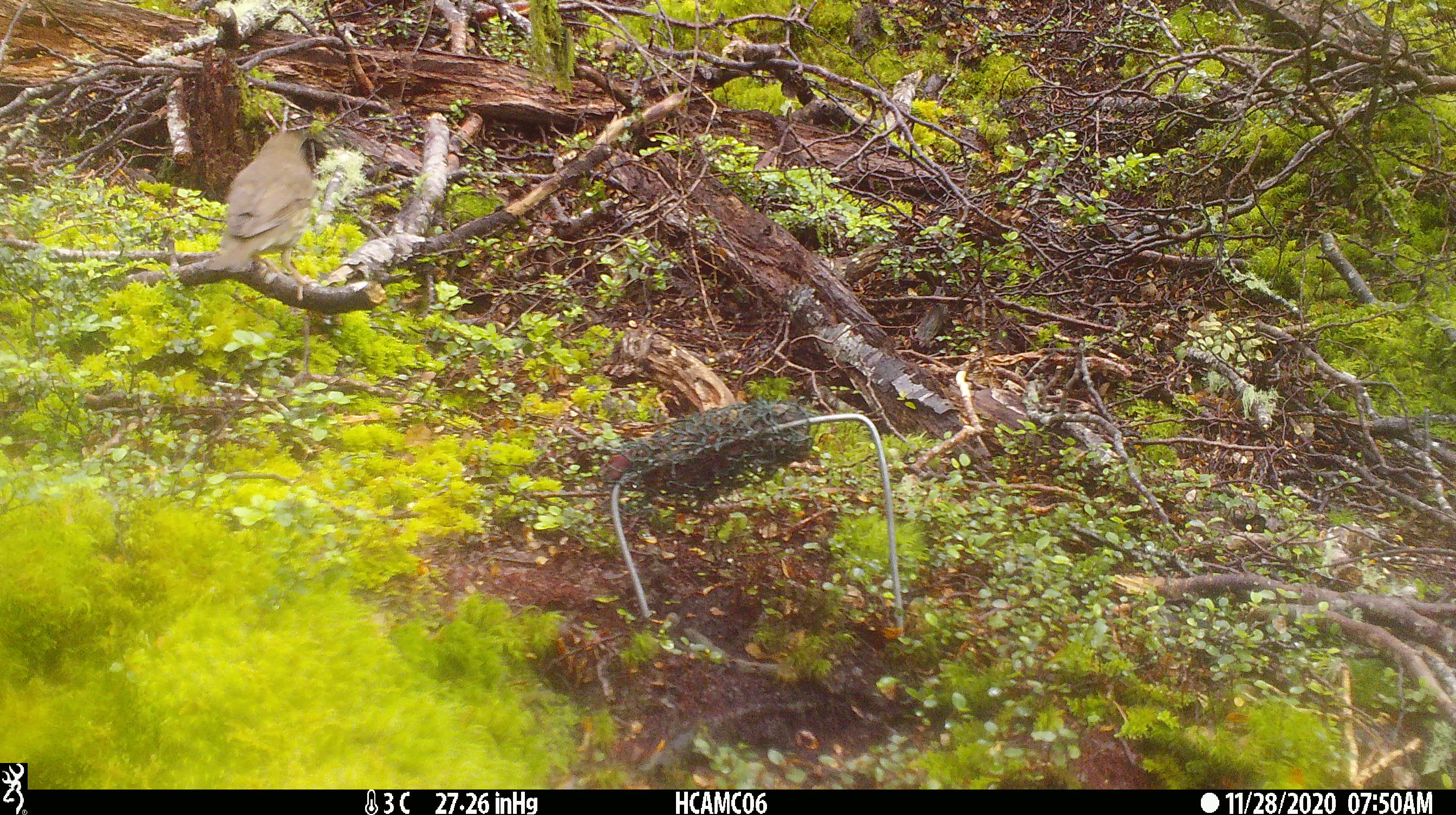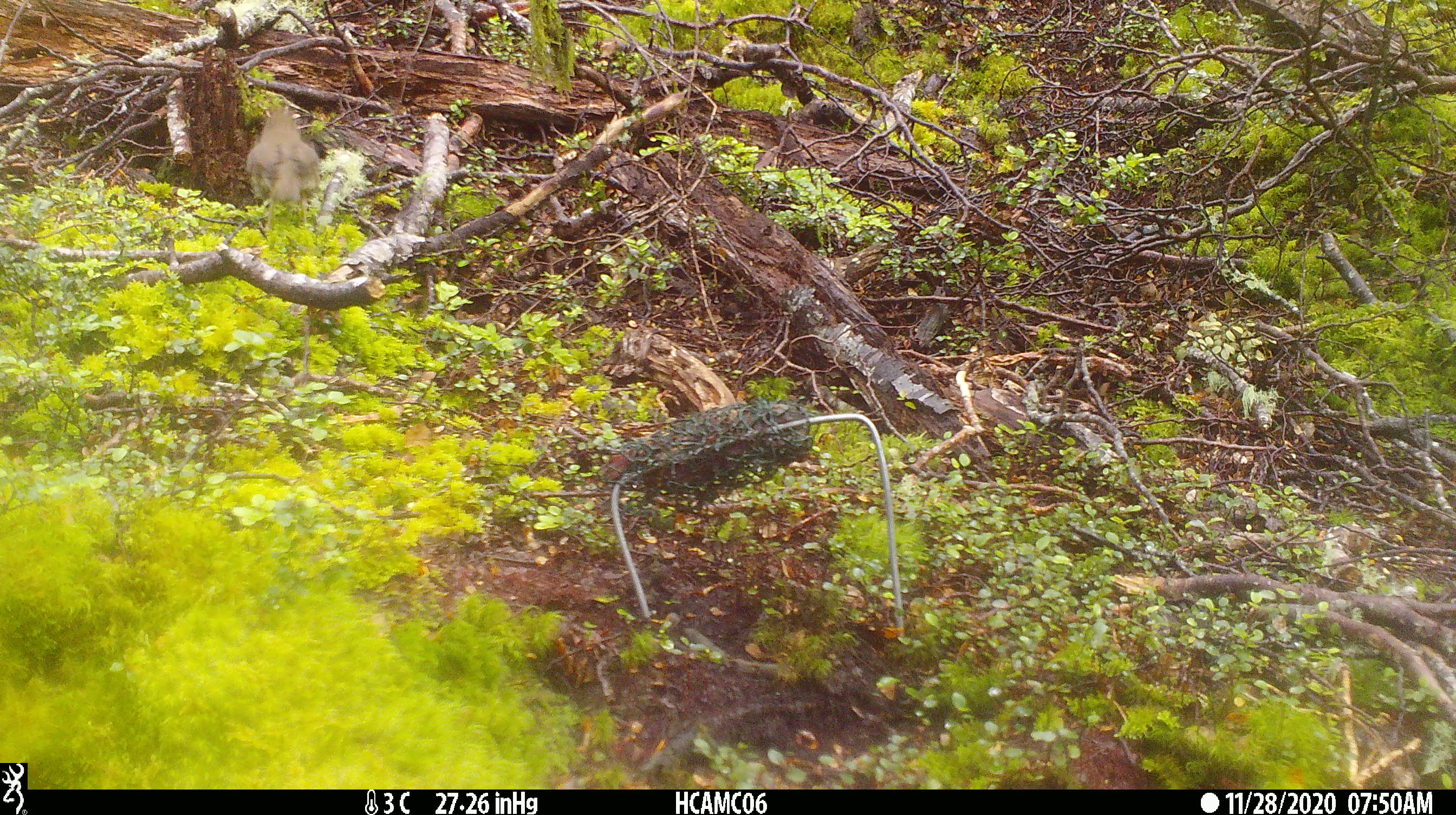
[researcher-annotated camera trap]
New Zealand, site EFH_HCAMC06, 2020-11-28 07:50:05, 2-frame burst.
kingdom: Animalia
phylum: Chordata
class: Aves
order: Passeriformes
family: Turdidae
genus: Turdus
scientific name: Turdus philomelos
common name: song thrush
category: thrush